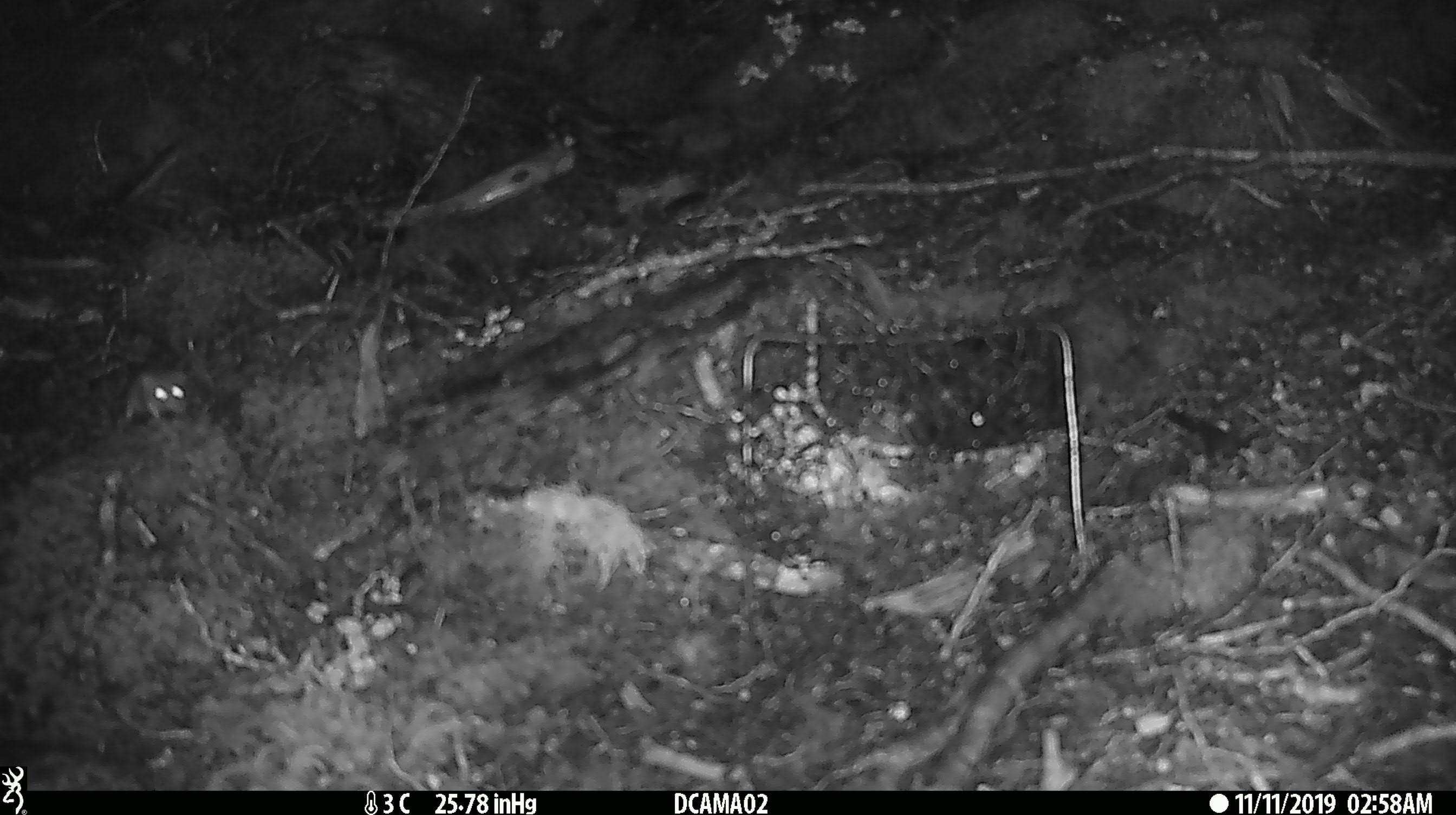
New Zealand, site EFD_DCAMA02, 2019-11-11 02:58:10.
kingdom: Animalia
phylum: Chordata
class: Mammalia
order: Rodentia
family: Muridae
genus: Mus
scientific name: Mus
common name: mouse